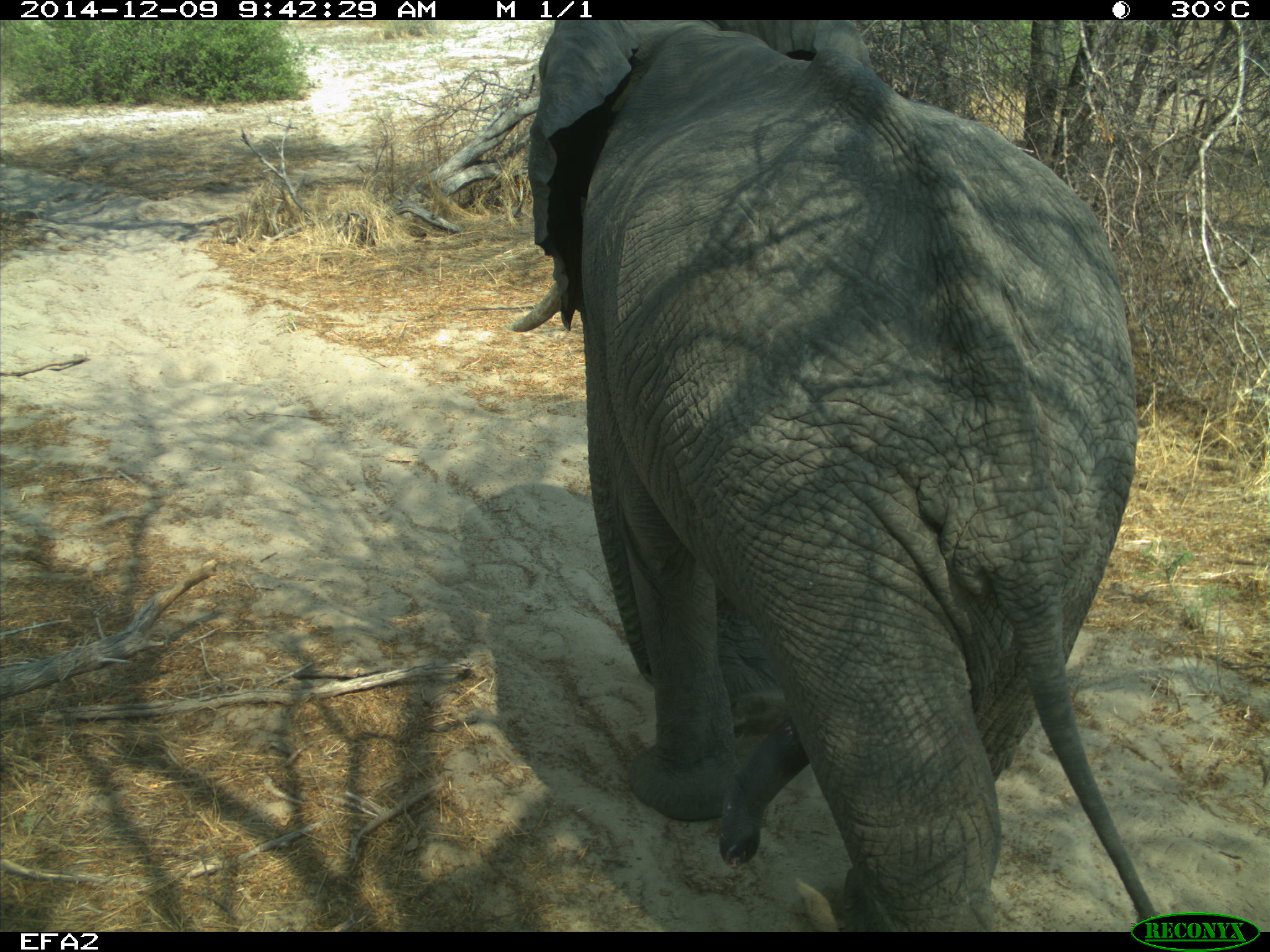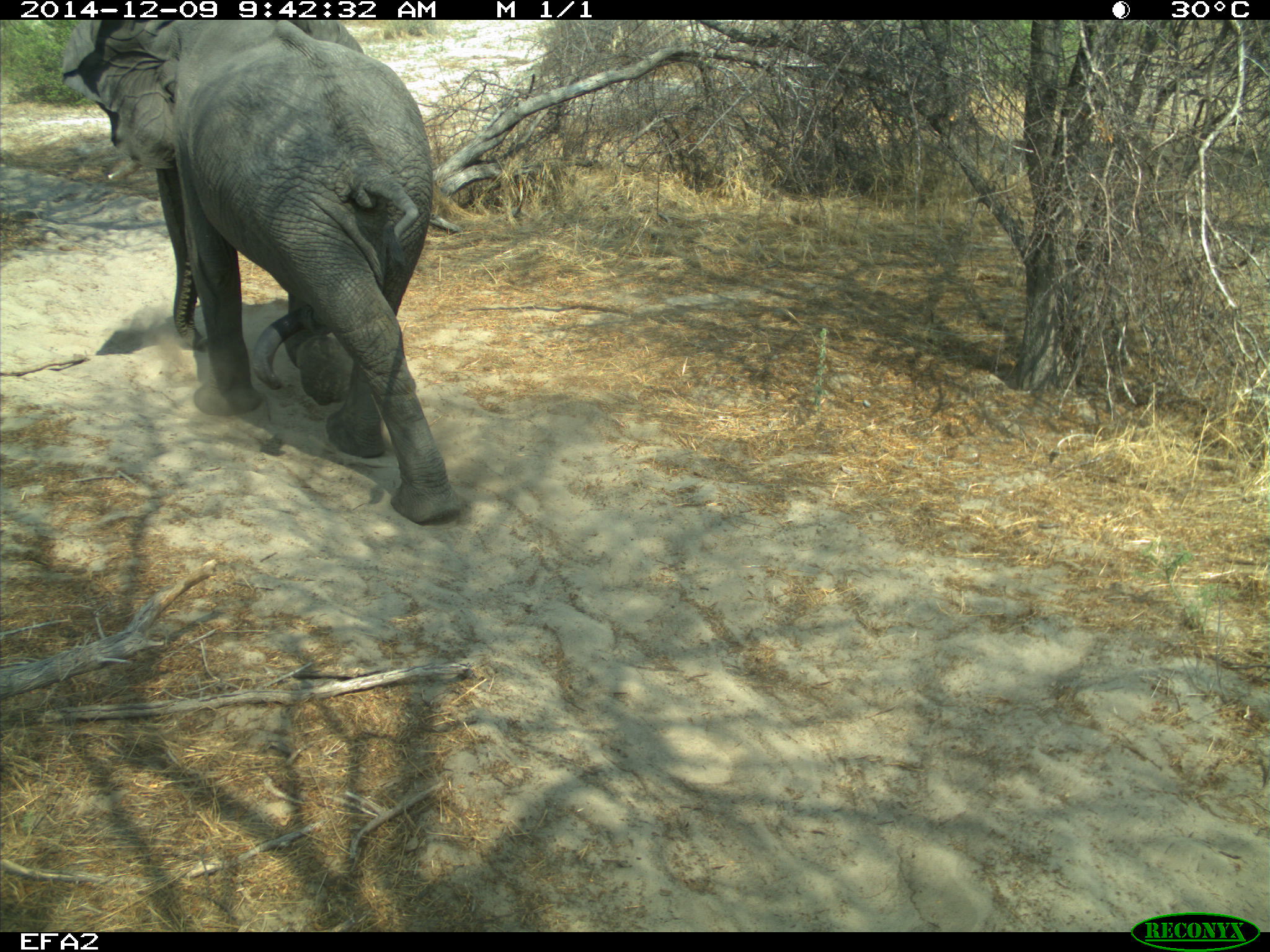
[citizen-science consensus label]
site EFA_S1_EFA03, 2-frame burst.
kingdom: Animalia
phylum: Chordata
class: Mammalia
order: Proboscidea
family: Elephantidae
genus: Loxodonta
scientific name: Loxodonta africana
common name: african bush elephant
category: elephant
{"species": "elephant (african bush elephant) (Loxodonta africana)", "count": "1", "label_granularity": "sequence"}